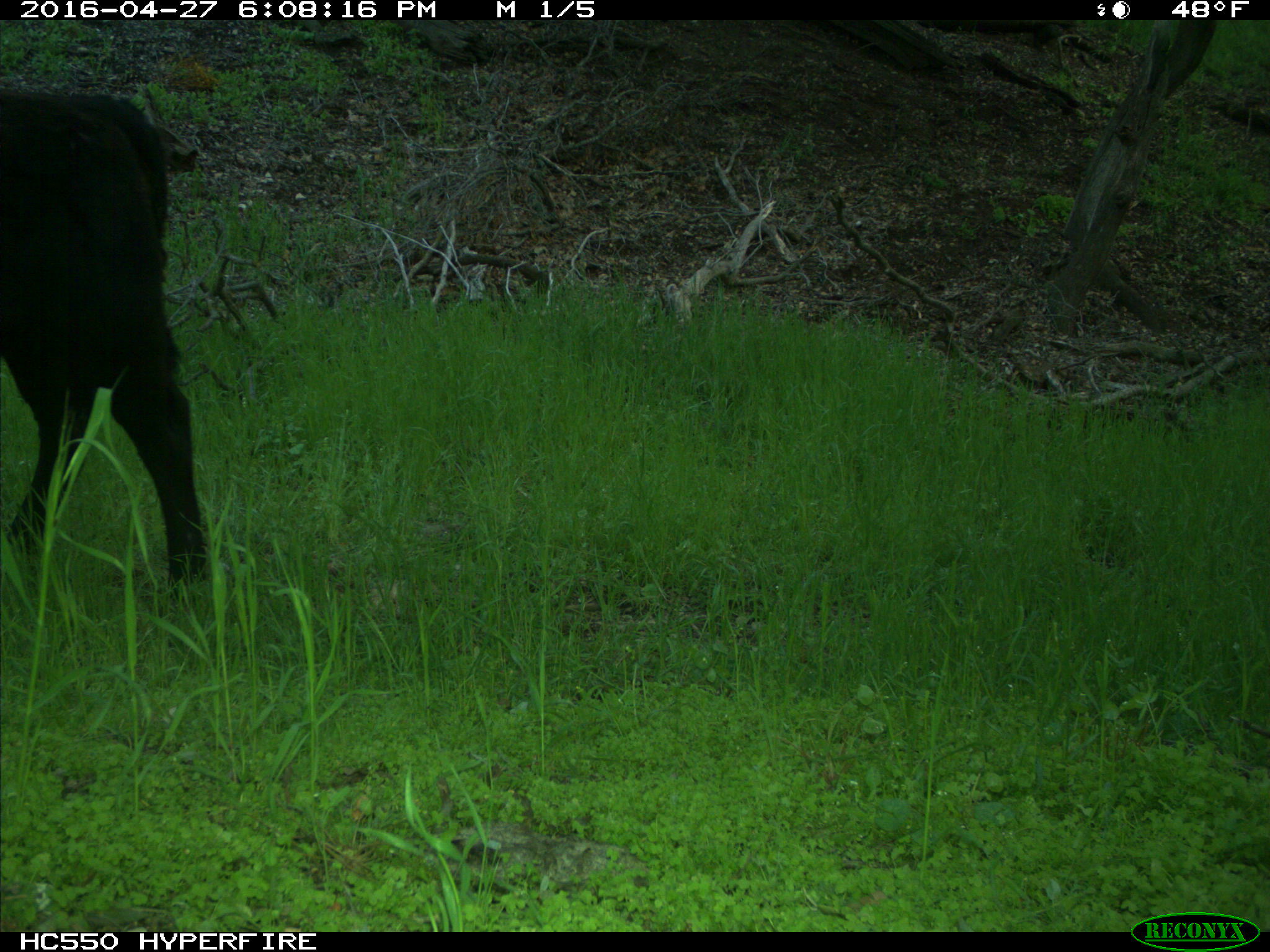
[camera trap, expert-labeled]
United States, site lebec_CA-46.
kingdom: Animalia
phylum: Chordata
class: Mammalia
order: Artiodactyla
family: Bovidae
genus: Bos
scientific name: Bos taurus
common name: domestic cow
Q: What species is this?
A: Bos taurus (domestic cow).